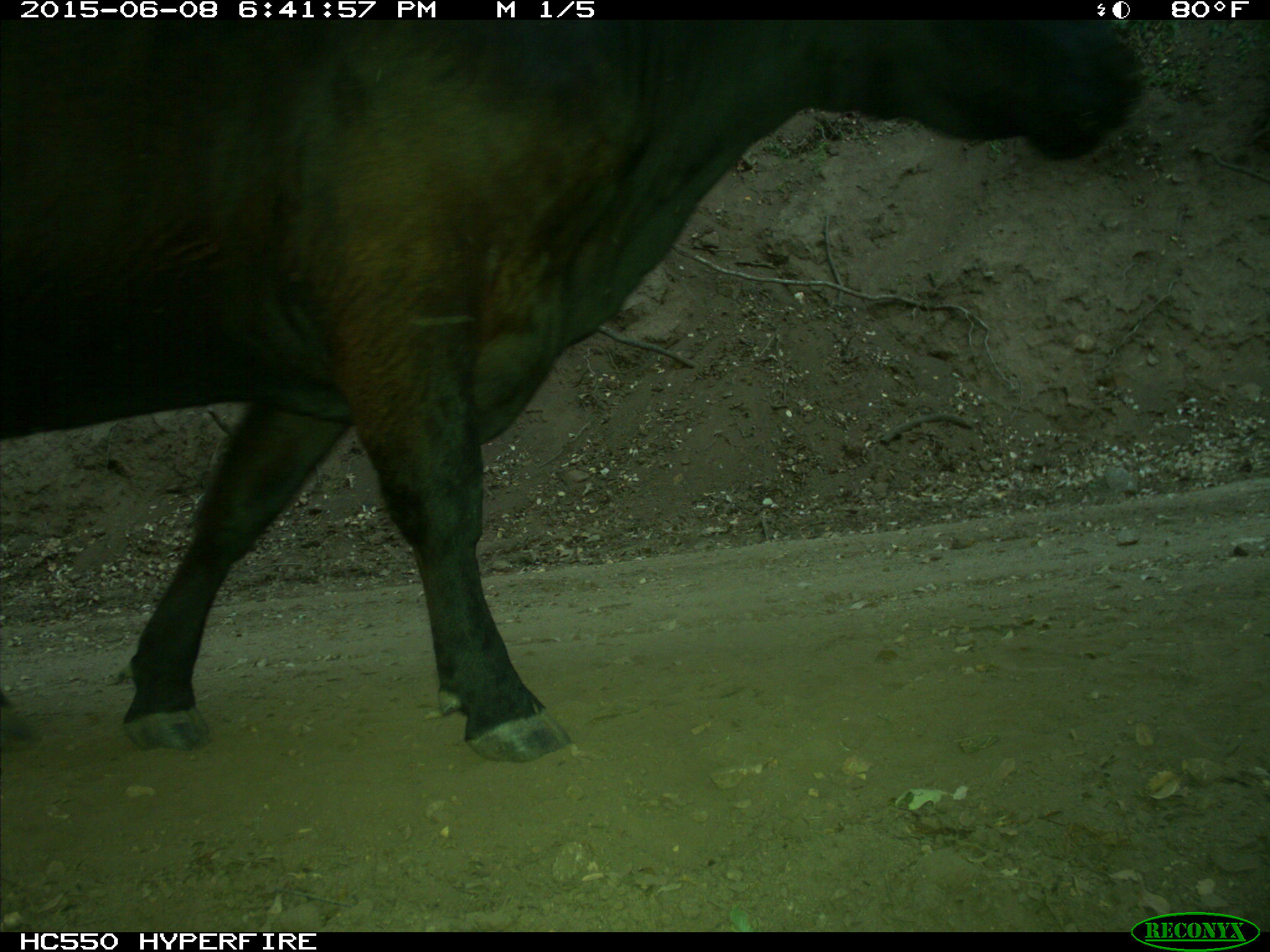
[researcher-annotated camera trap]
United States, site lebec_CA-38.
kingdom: Animalia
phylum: Chordata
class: Mammalia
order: Artiodactyla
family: Bovidae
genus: Bos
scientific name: Bos taurus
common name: domestic cow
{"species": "Bos taurus (domestic cow)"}